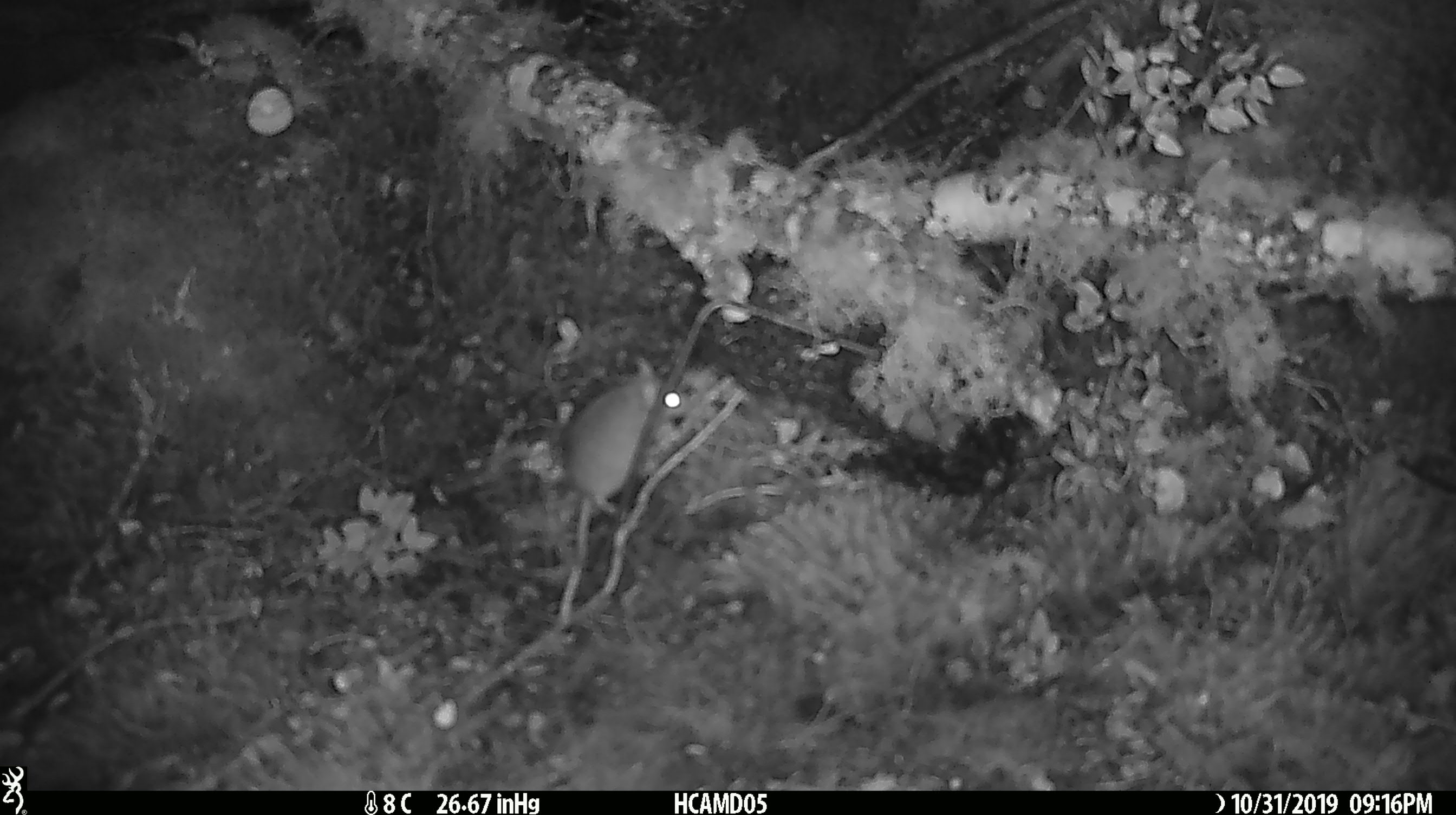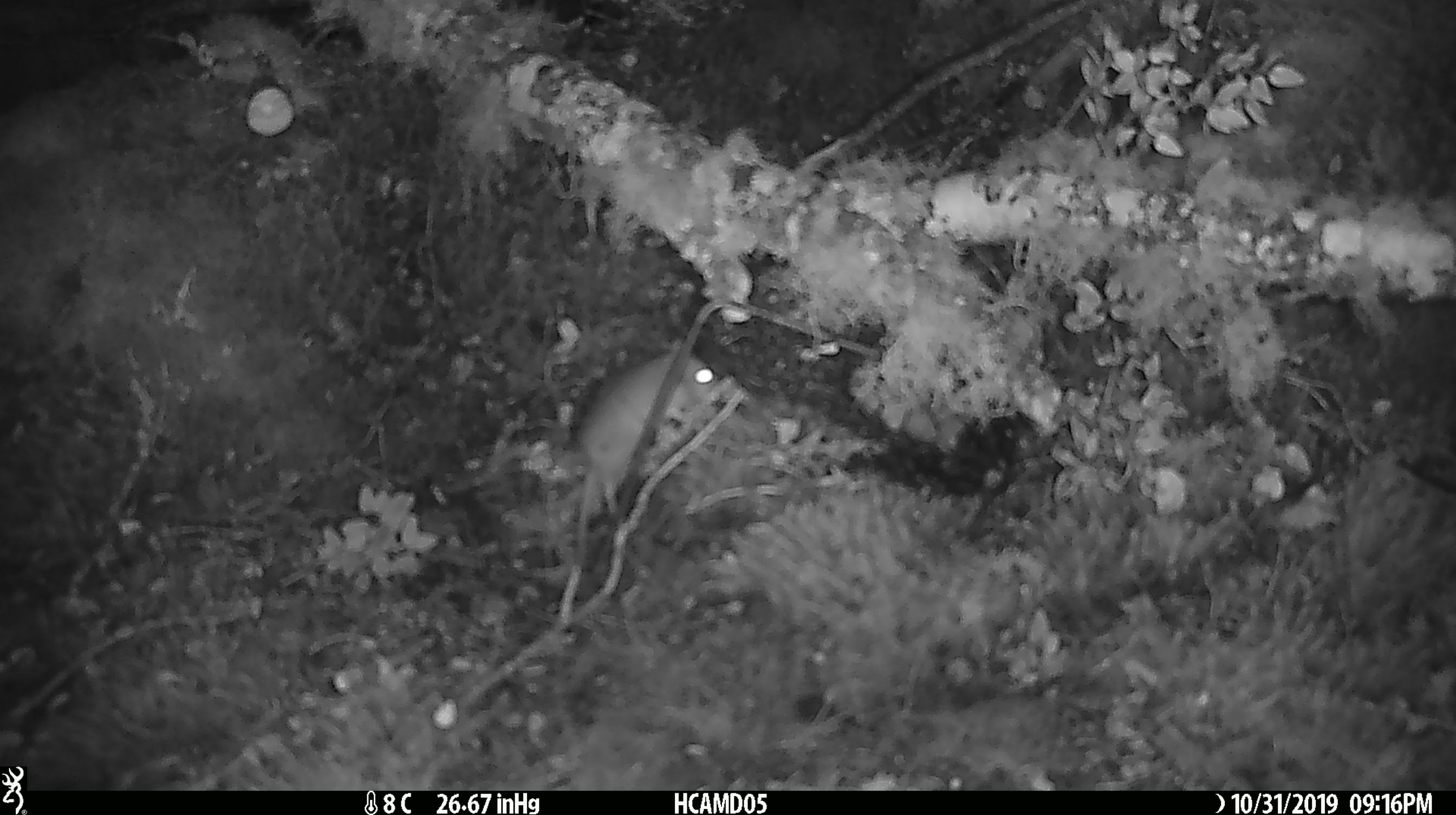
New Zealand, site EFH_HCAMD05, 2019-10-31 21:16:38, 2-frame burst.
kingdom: Animalia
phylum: Chordata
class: Mammalia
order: Rodentia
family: Muridae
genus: Mus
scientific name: Mus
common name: mouse